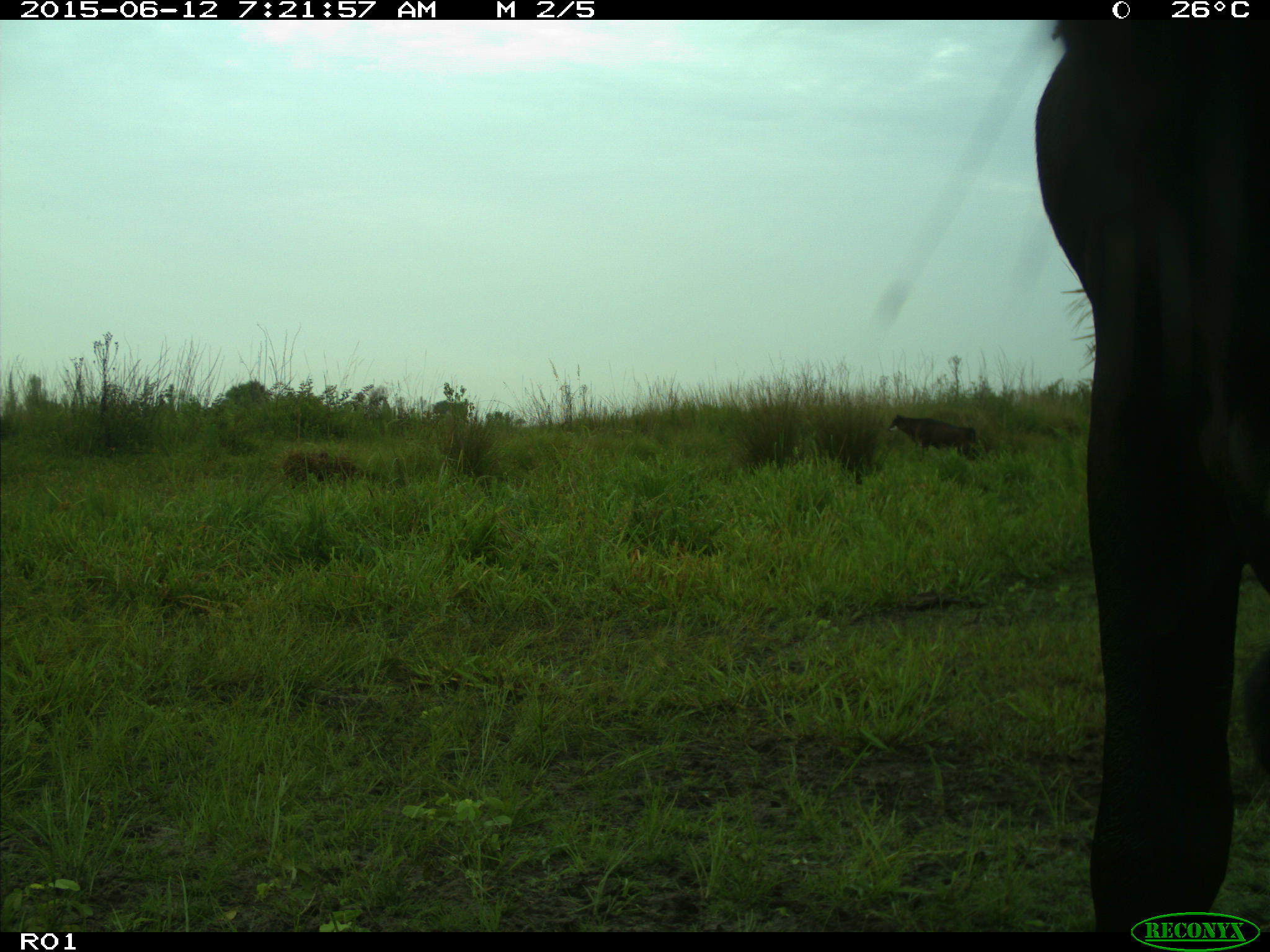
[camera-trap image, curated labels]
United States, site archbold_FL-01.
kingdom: Animalia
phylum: Chordata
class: Mammalia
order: Artiodactyla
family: Bovidae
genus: Bos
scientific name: Bos taurus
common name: domestic cow